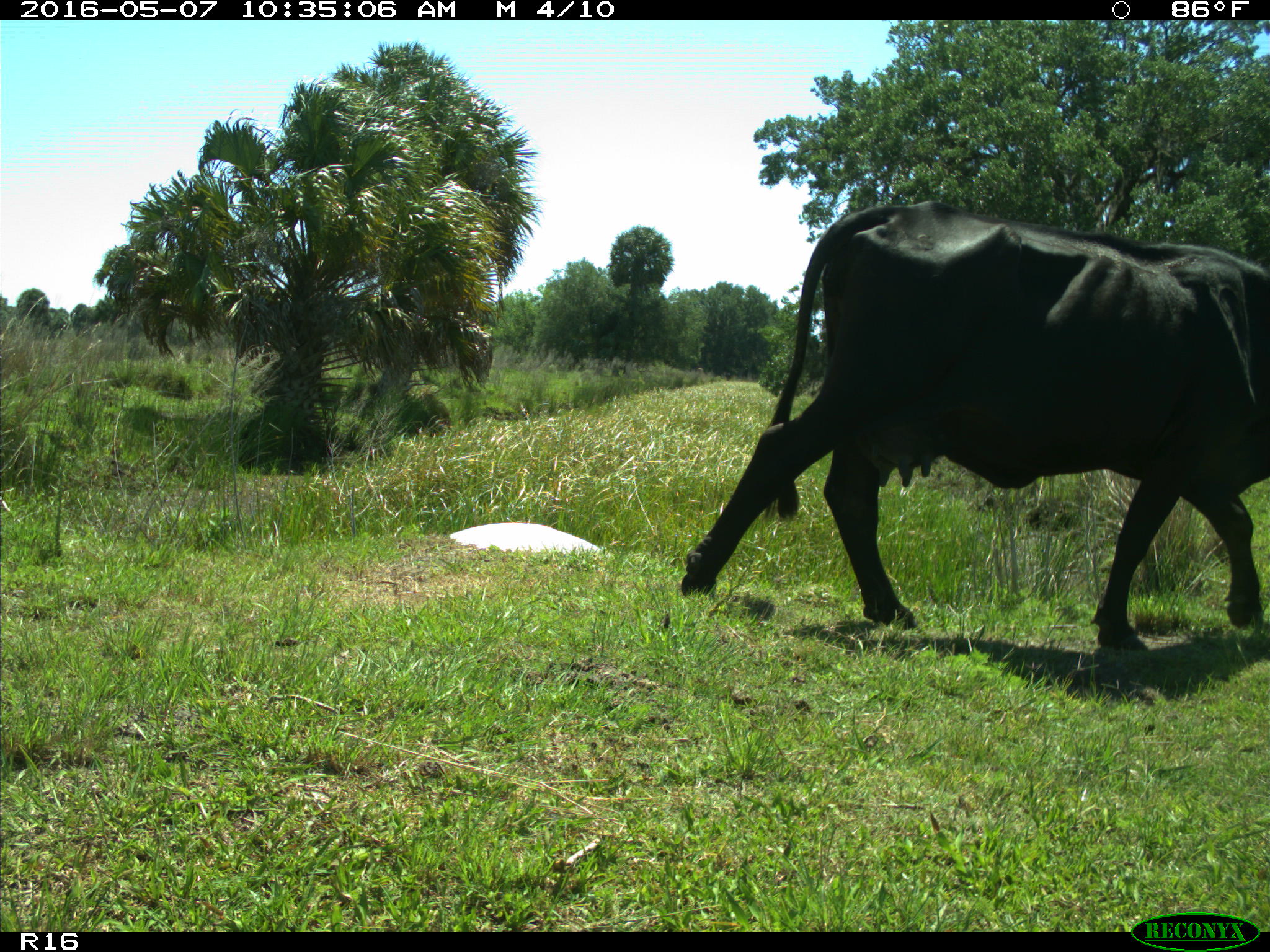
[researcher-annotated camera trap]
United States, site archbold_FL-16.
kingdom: Animalia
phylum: Chordata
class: Mammalia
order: Artiodactyla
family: Bovidae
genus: Bos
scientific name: Bos taurus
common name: domestic cow